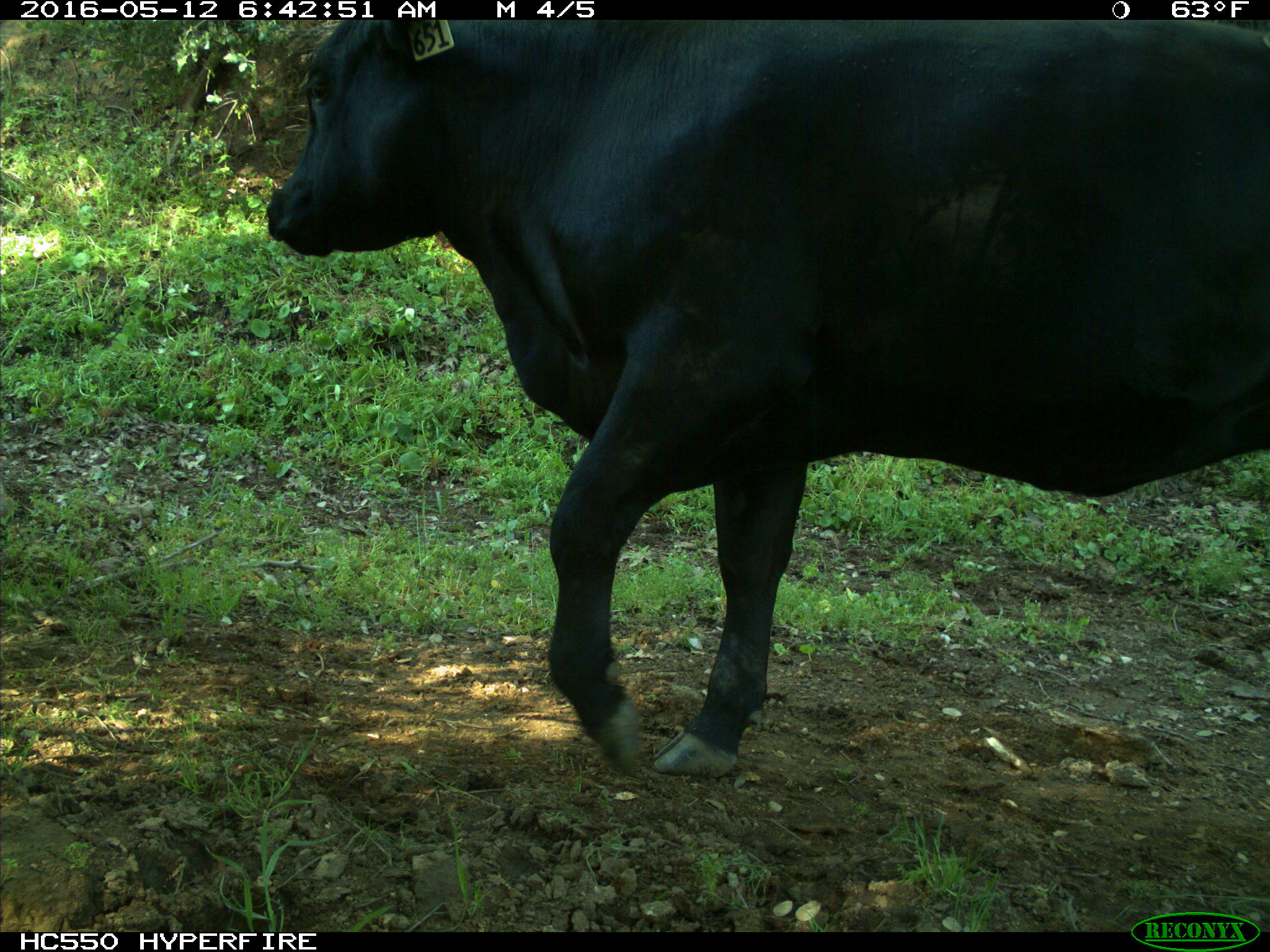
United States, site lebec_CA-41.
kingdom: Animalia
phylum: Chordata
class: Mammalia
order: Artiodactyla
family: Bovidae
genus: Bos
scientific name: Bos taurus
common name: domestic cow